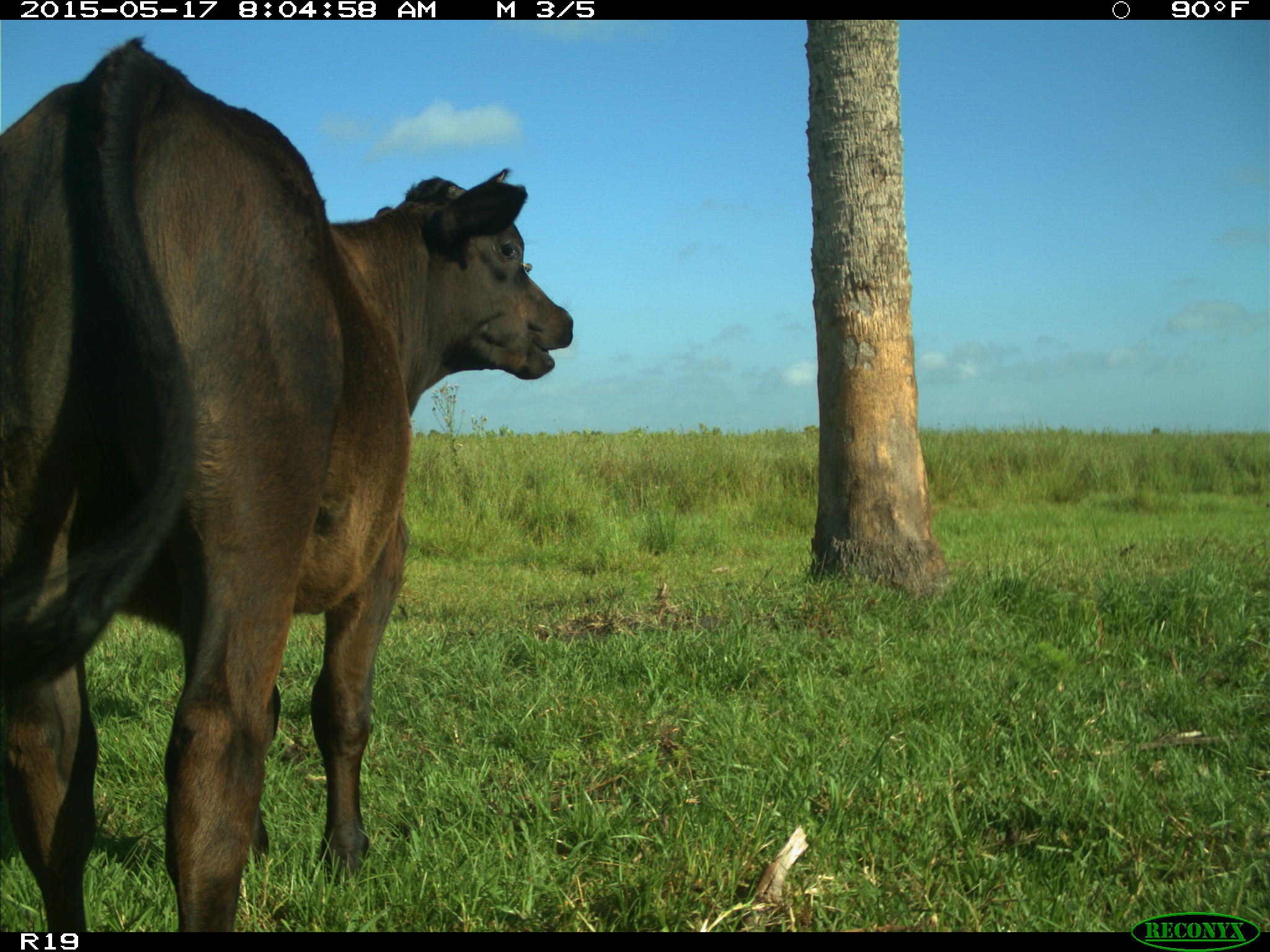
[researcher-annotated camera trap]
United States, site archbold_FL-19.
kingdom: Animalia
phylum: Chordata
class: Mammalia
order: Artiodactyla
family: Bovidae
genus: Bos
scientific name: Bos taurus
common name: domestic cow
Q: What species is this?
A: Bos taurus (domestic cow).